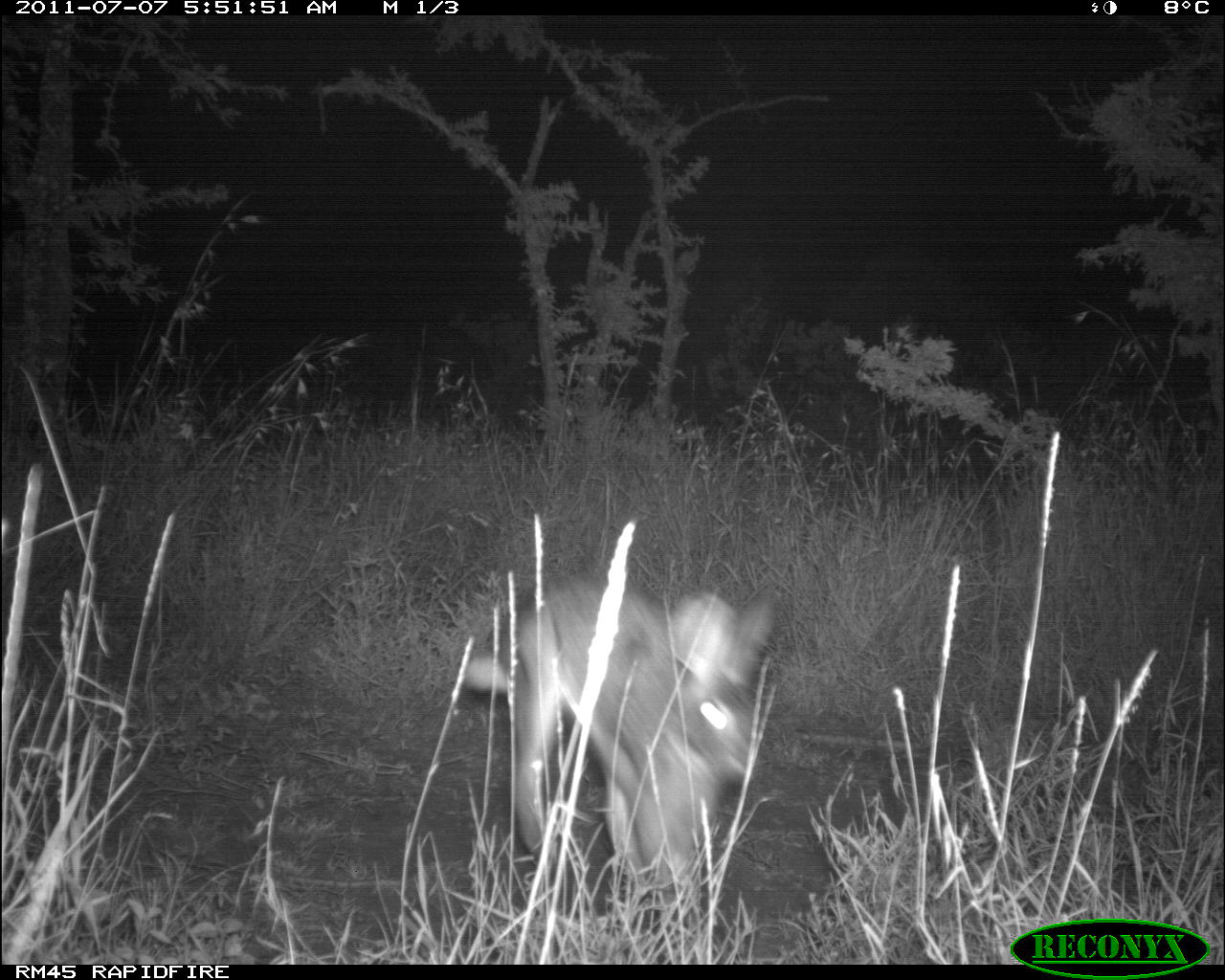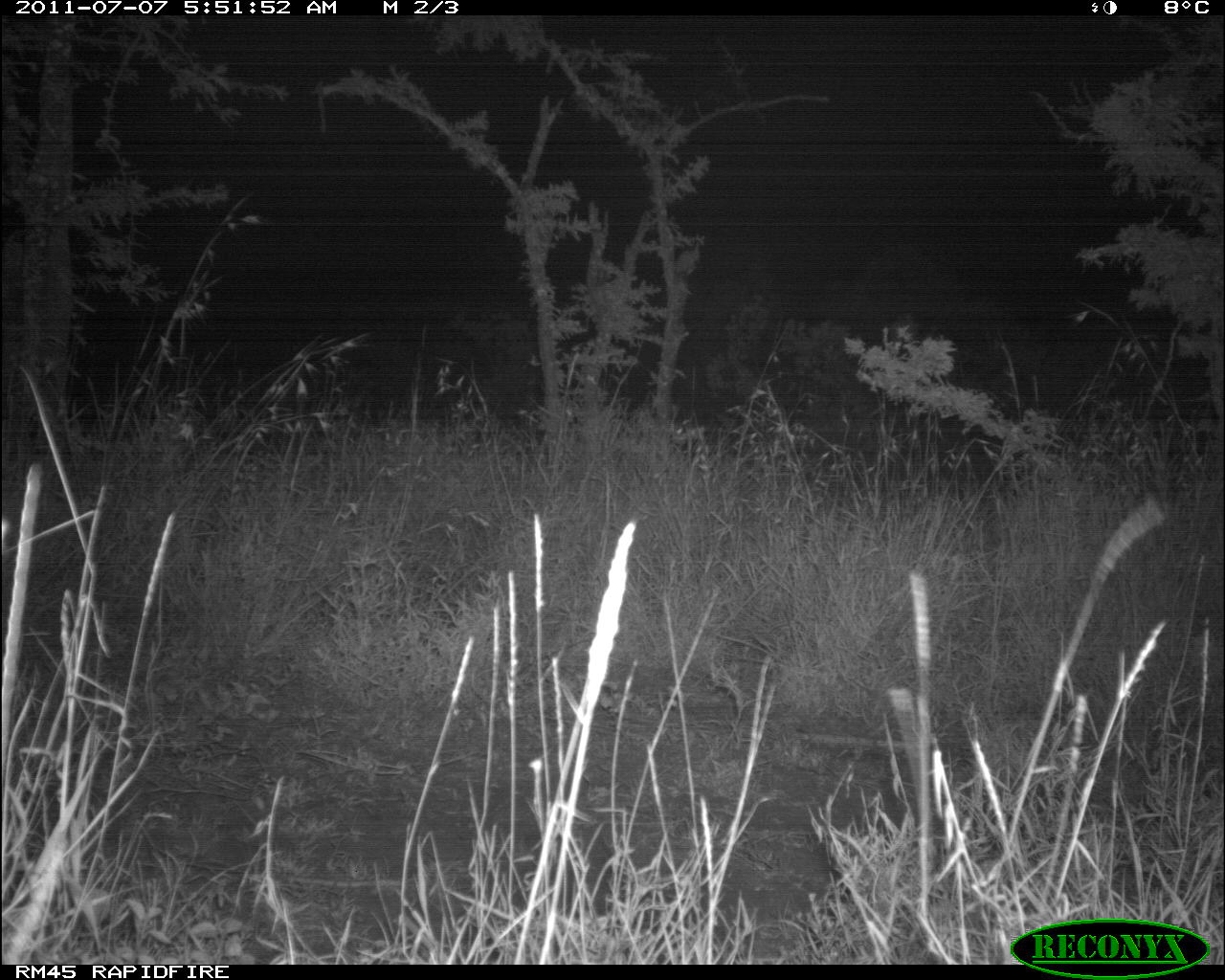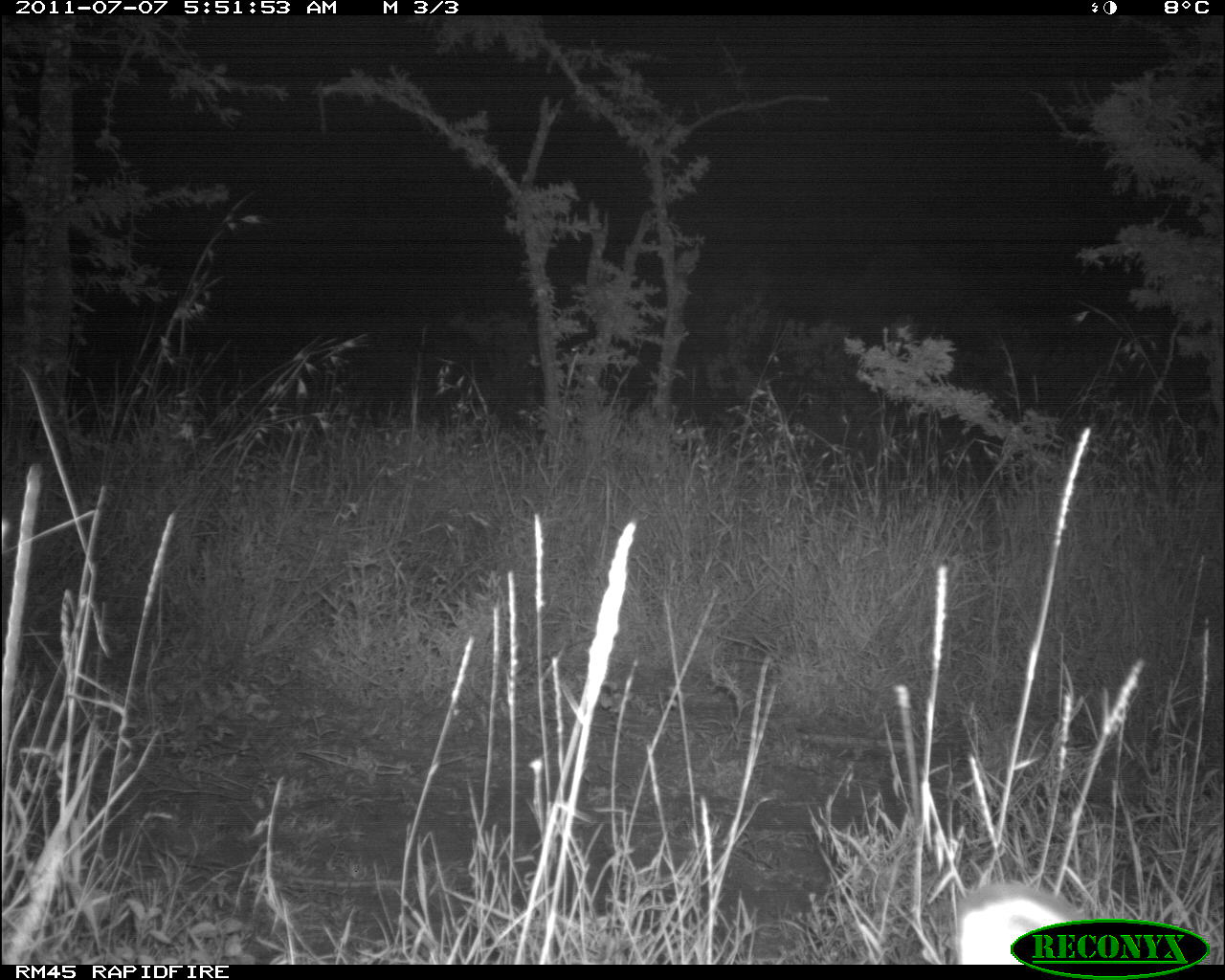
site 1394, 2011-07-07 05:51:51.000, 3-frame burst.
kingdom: Animalia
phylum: Chordata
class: Mammalia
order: Lagomorpha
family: Leporidae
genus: Lepus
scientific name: Lepus saxatilis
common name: scrub hare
Lepus saxatilis (scrub hare), count 1.